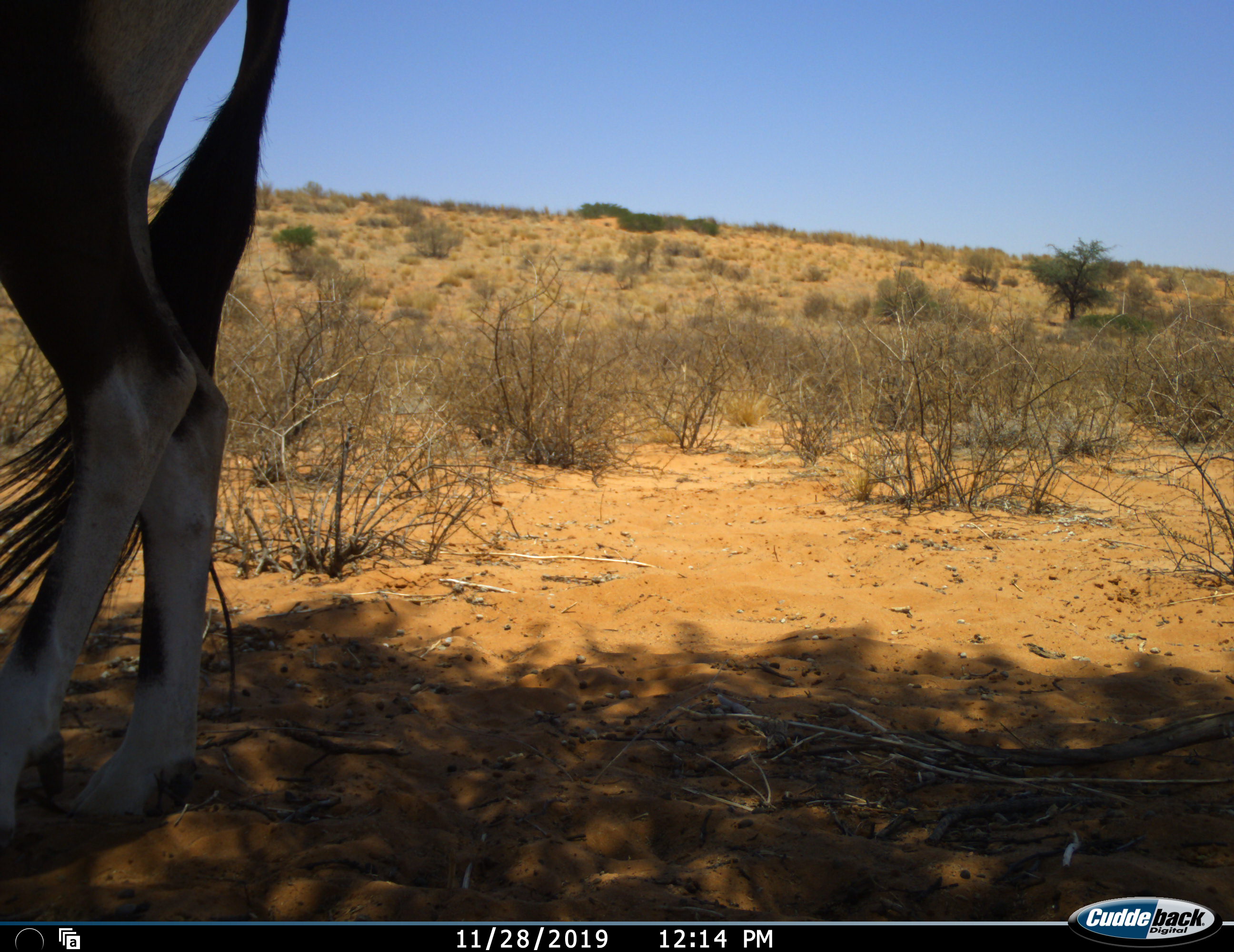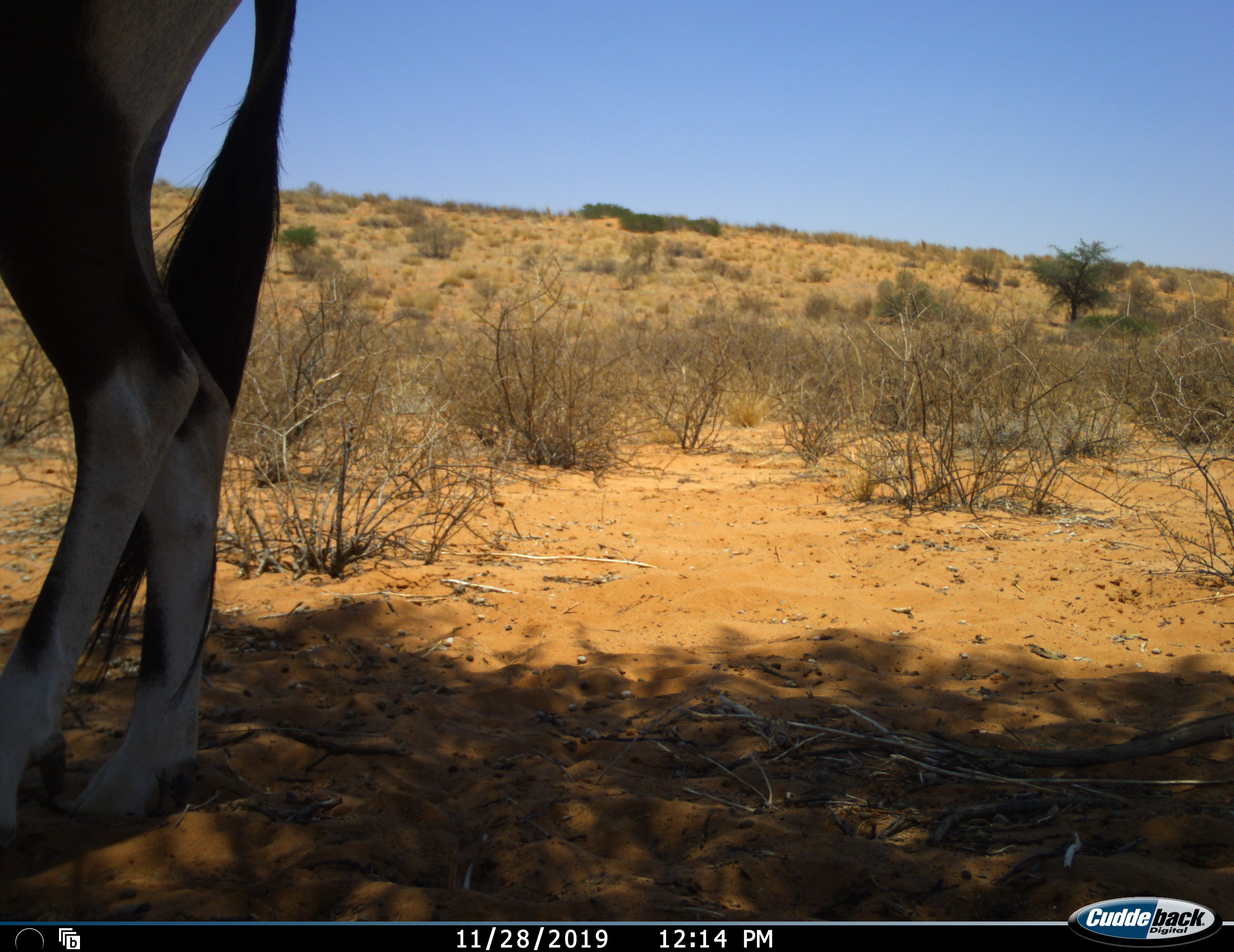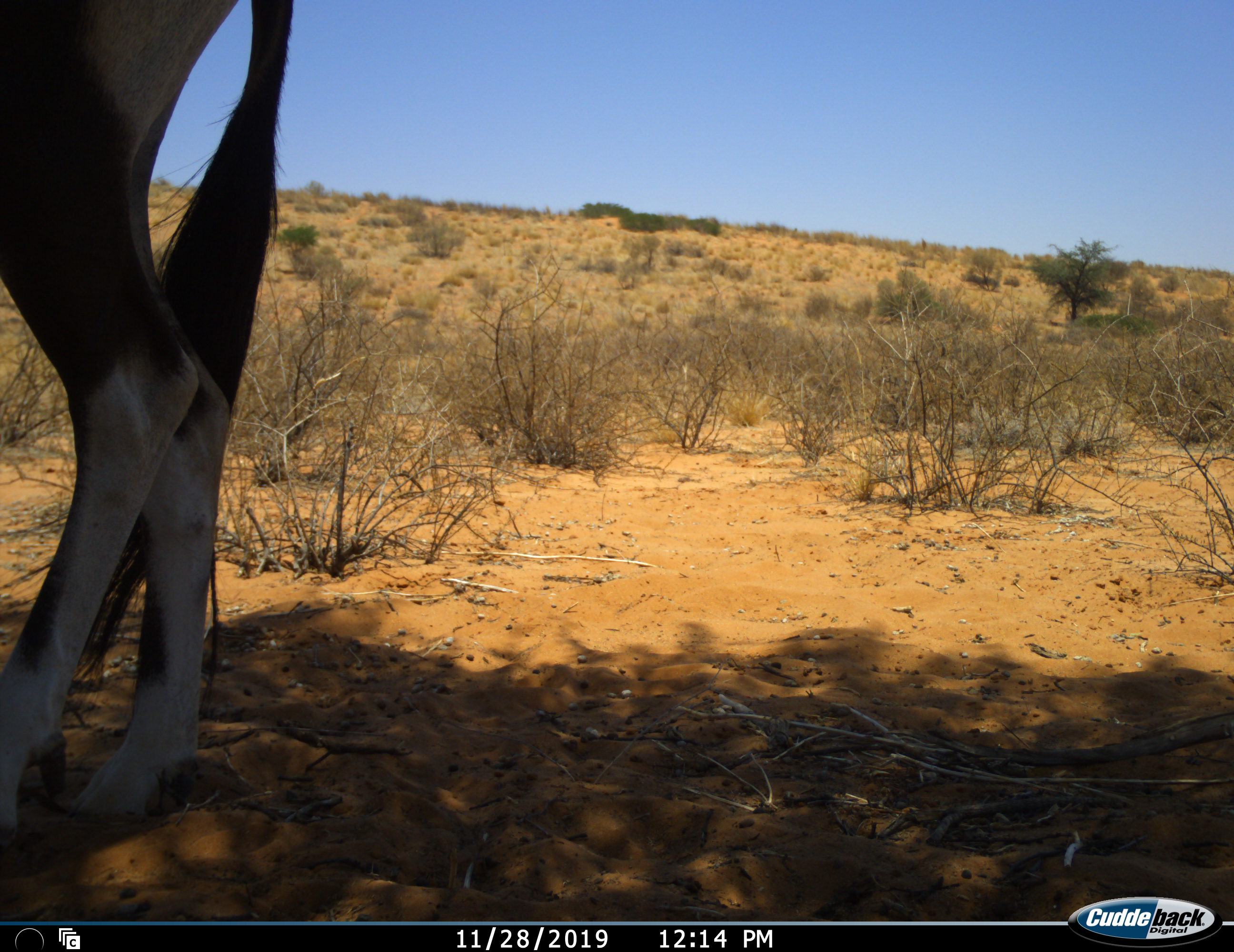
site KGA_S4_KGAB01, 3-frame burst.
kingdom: Animalia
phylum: Chordata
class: Mammalia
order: Artiodactyla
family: Bovidae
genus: Oryx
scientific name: Oryx gazella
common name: gemsbok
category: oryx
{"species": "oryx (gemsbok) (Oryx gazella)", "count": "1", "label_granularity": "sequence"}